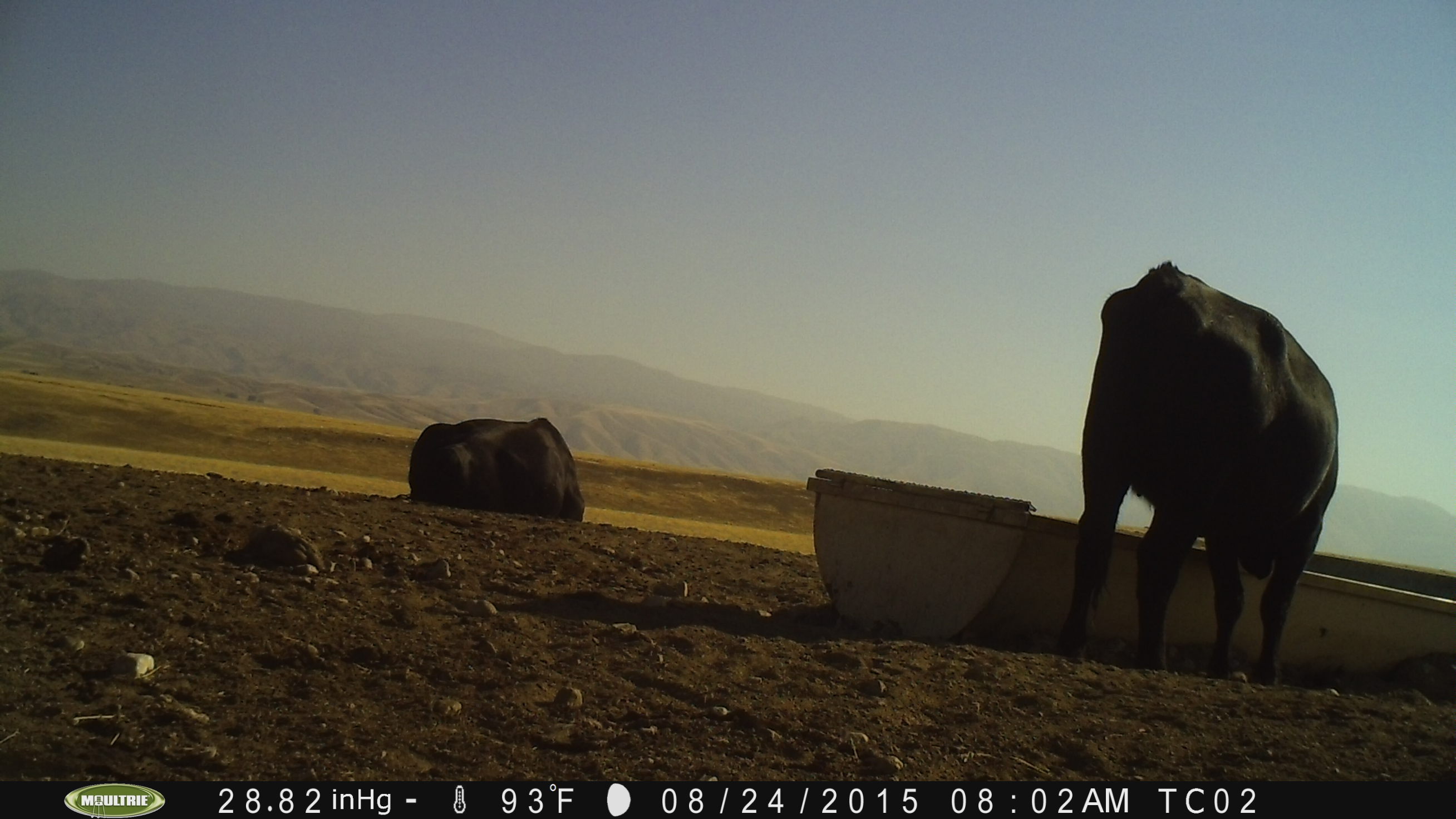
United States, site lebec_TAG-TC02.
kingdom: Animalia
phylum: Chordata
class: Mammalia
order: Artiodactyla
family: Bovidae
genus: Bos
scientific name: Bos taurus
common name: domestic cow